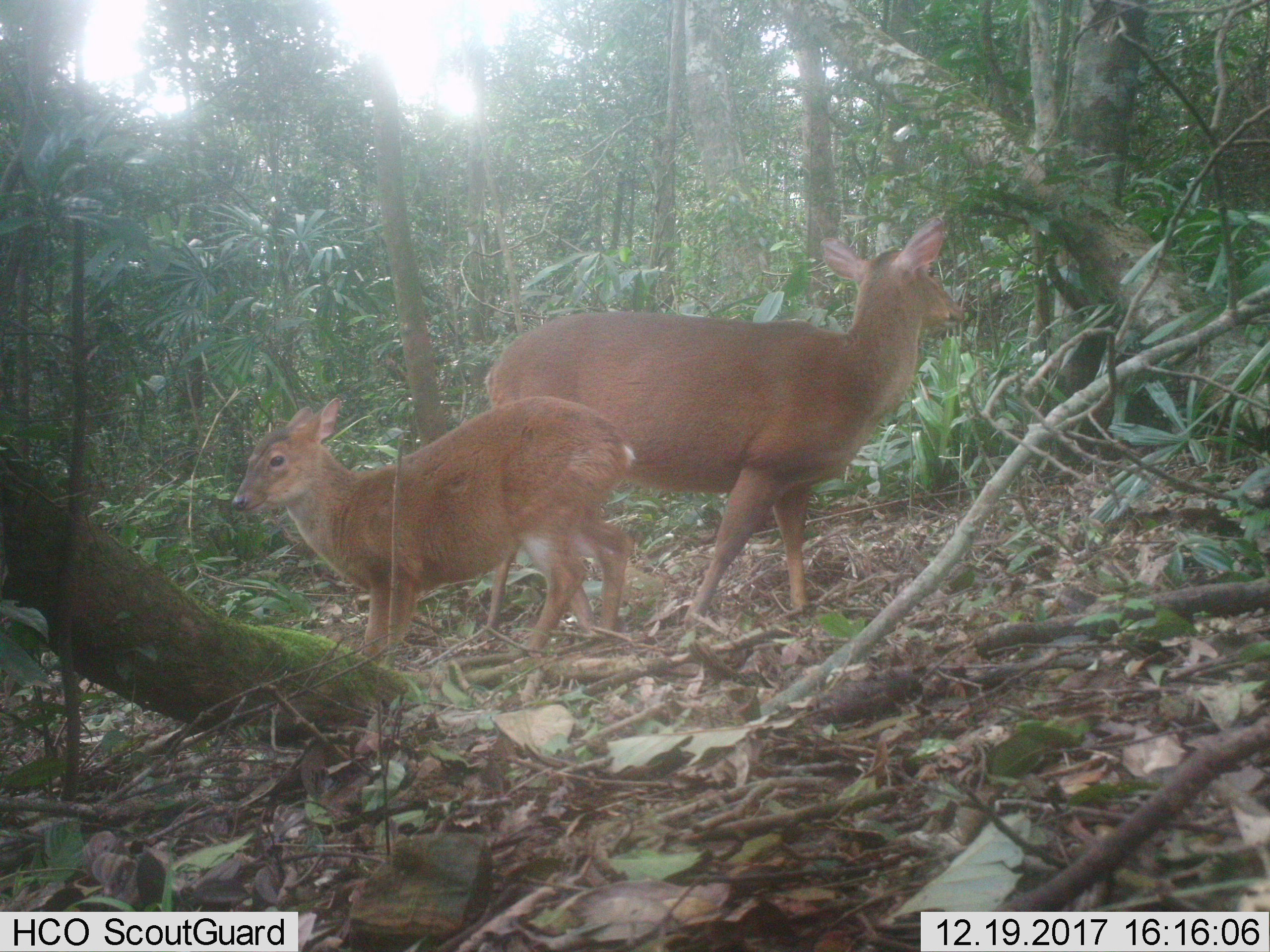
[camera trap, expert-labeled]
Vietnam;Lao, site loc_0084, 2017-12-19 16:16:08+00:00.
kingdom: Animalia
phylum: Chordata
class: Mammalia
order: Artiodactyla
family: Cervidae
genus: Muntiacus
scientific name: Muntiacus vuquangensis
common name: large-antlered muntjac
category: large antlered muntjac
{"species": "large antlered muntjac (large-antlered muntjac) (Muntiacus vuquangensis)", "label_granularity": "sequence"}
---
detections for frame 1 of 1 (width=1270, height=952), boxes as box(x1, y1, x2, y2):
large antlered muntjac: box(484, 216, 967, 629); box(232, 395, 636, 661)